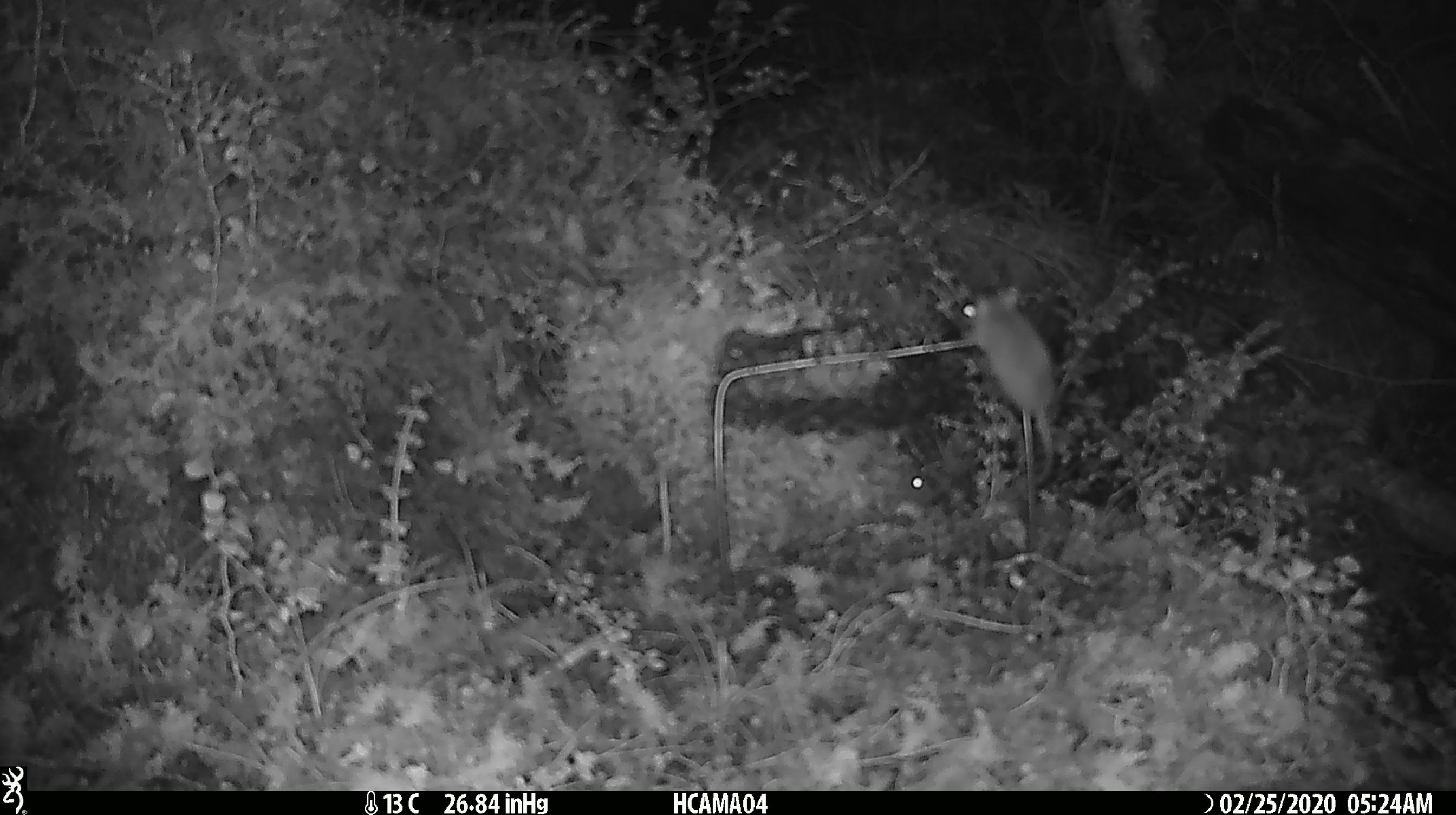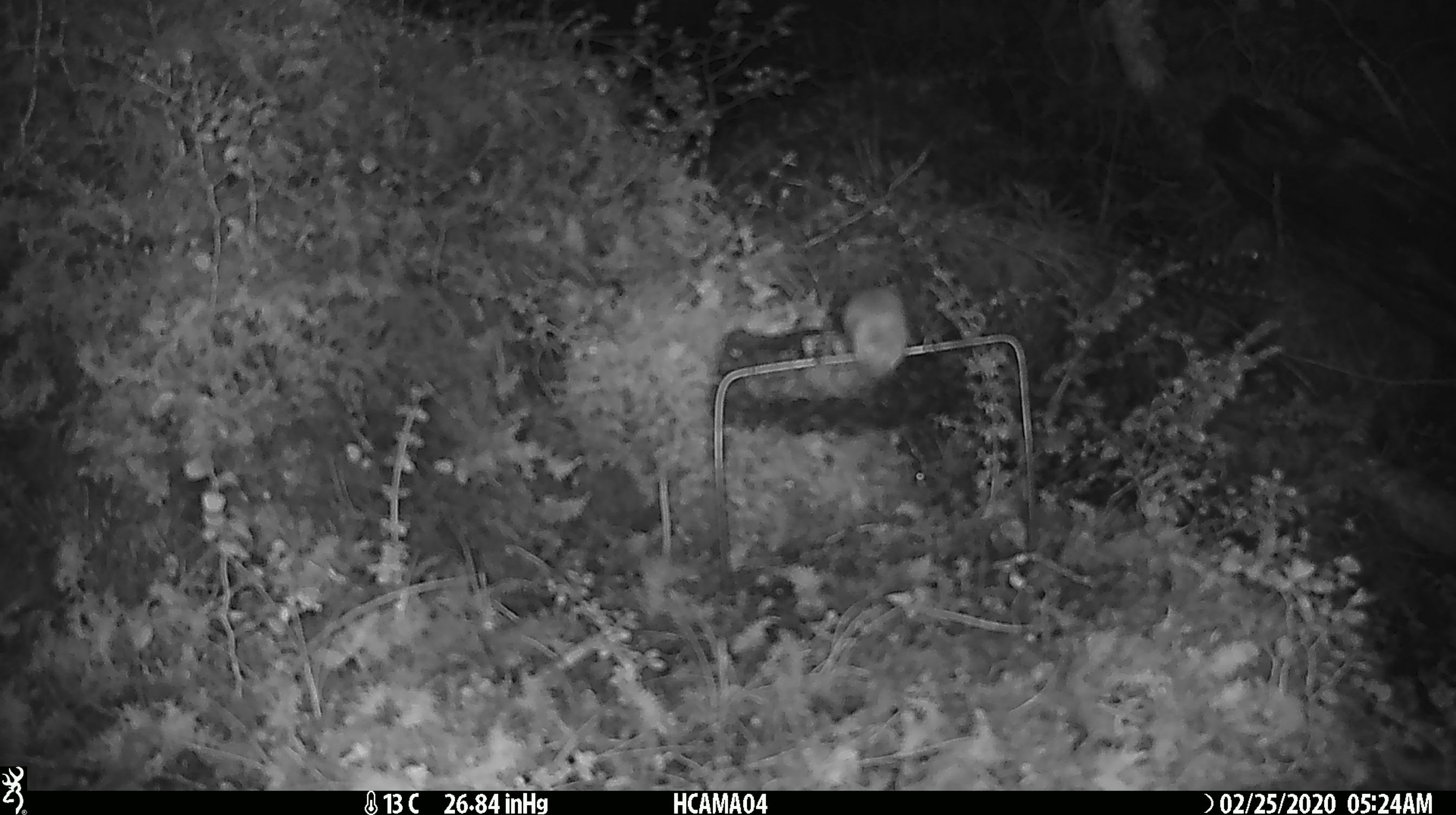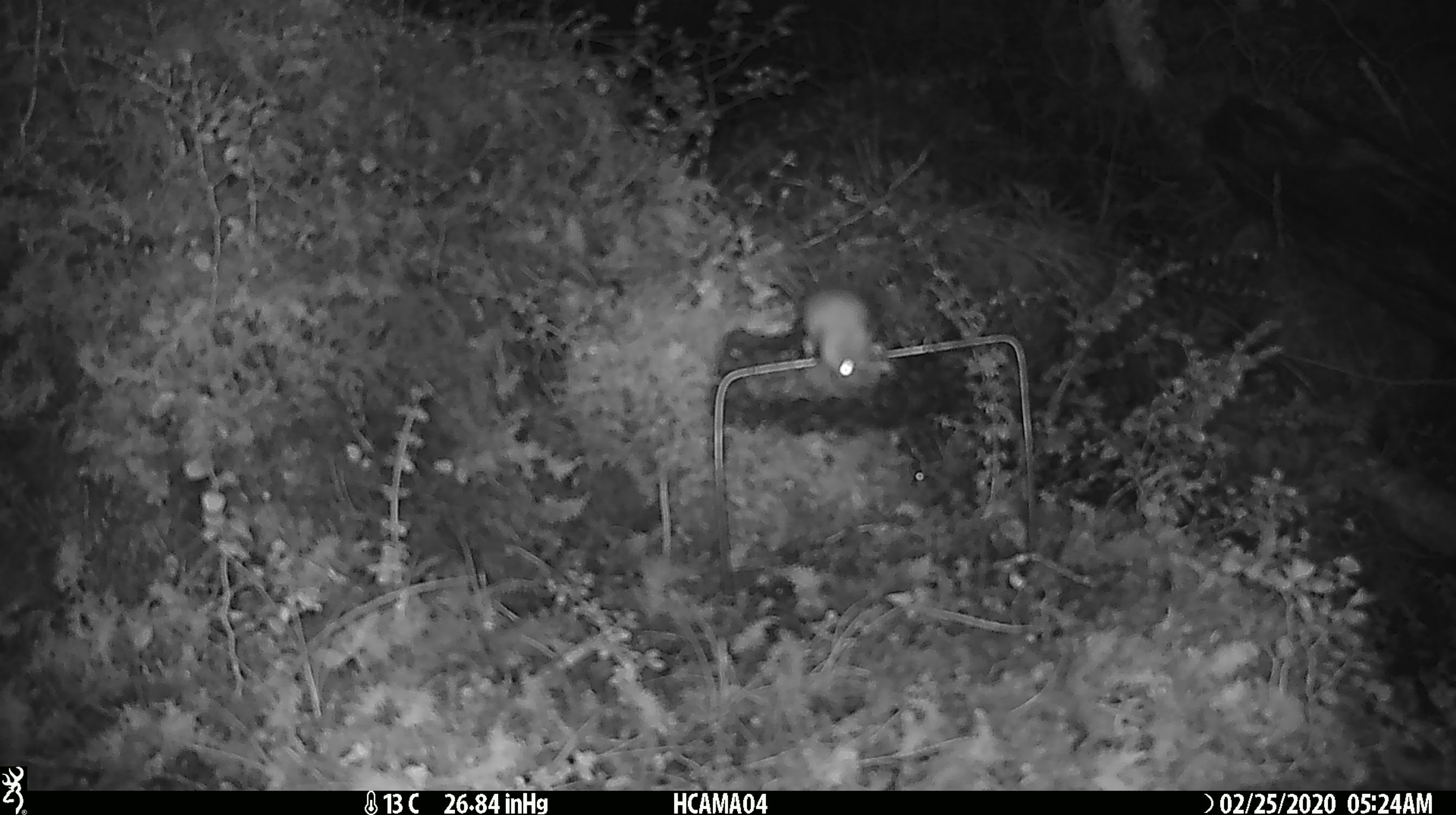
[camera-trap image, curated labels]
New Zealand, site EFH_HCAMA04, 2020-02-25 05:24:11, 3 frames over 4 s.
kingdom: Animalia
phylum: Chordata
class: Mammalia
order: Rodentia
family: Muridae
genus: Mus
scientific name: Mus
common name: mouse